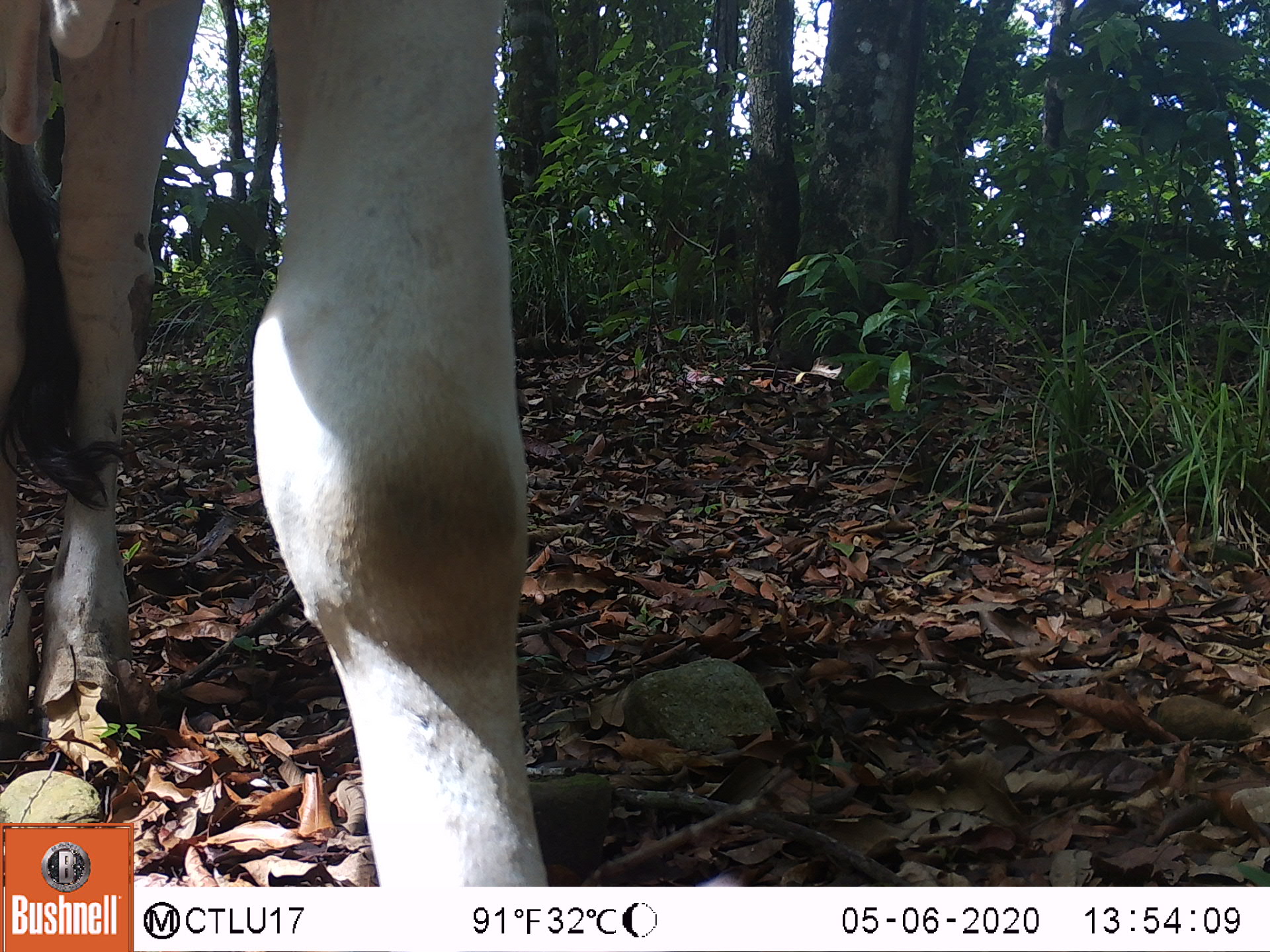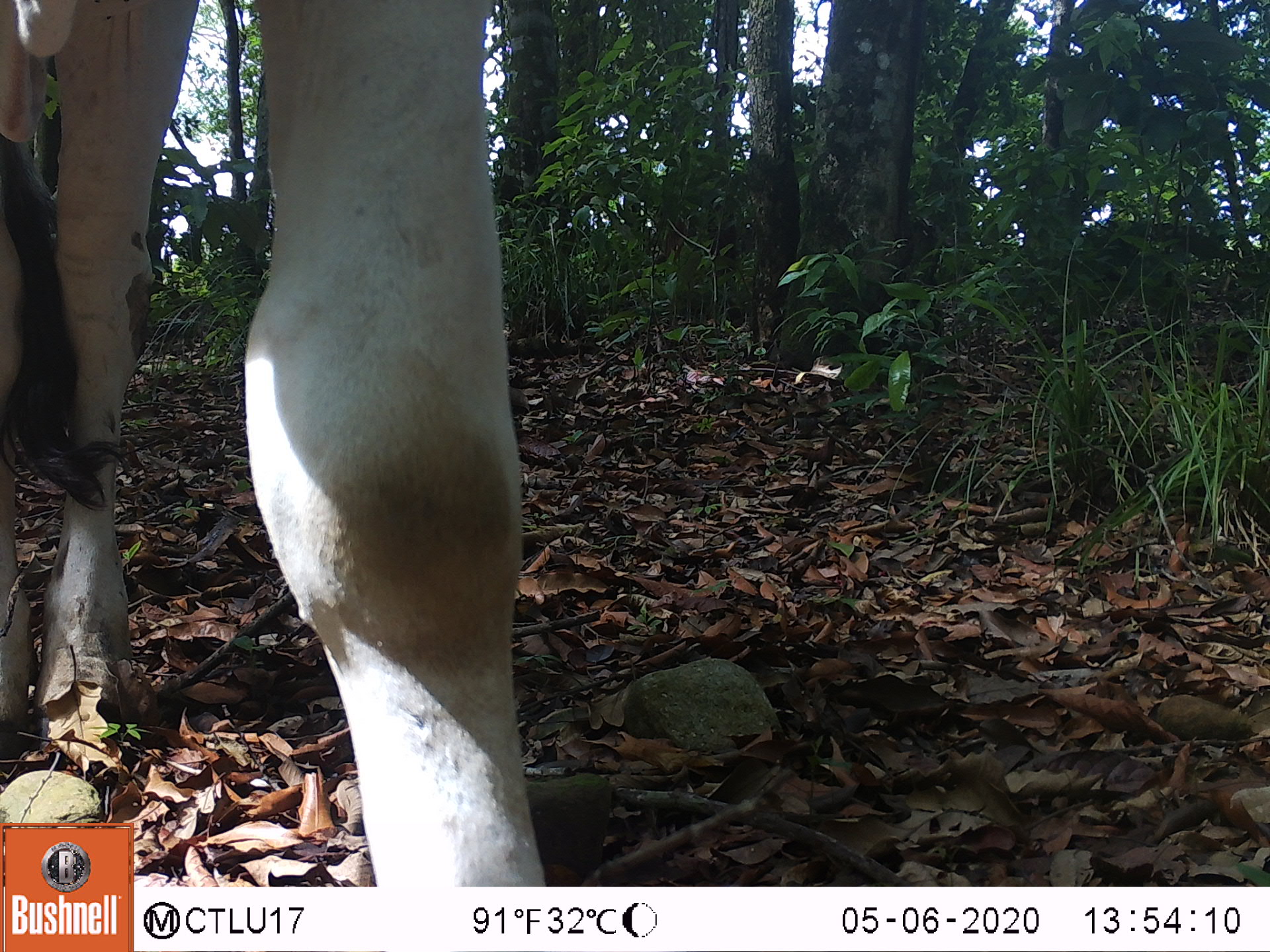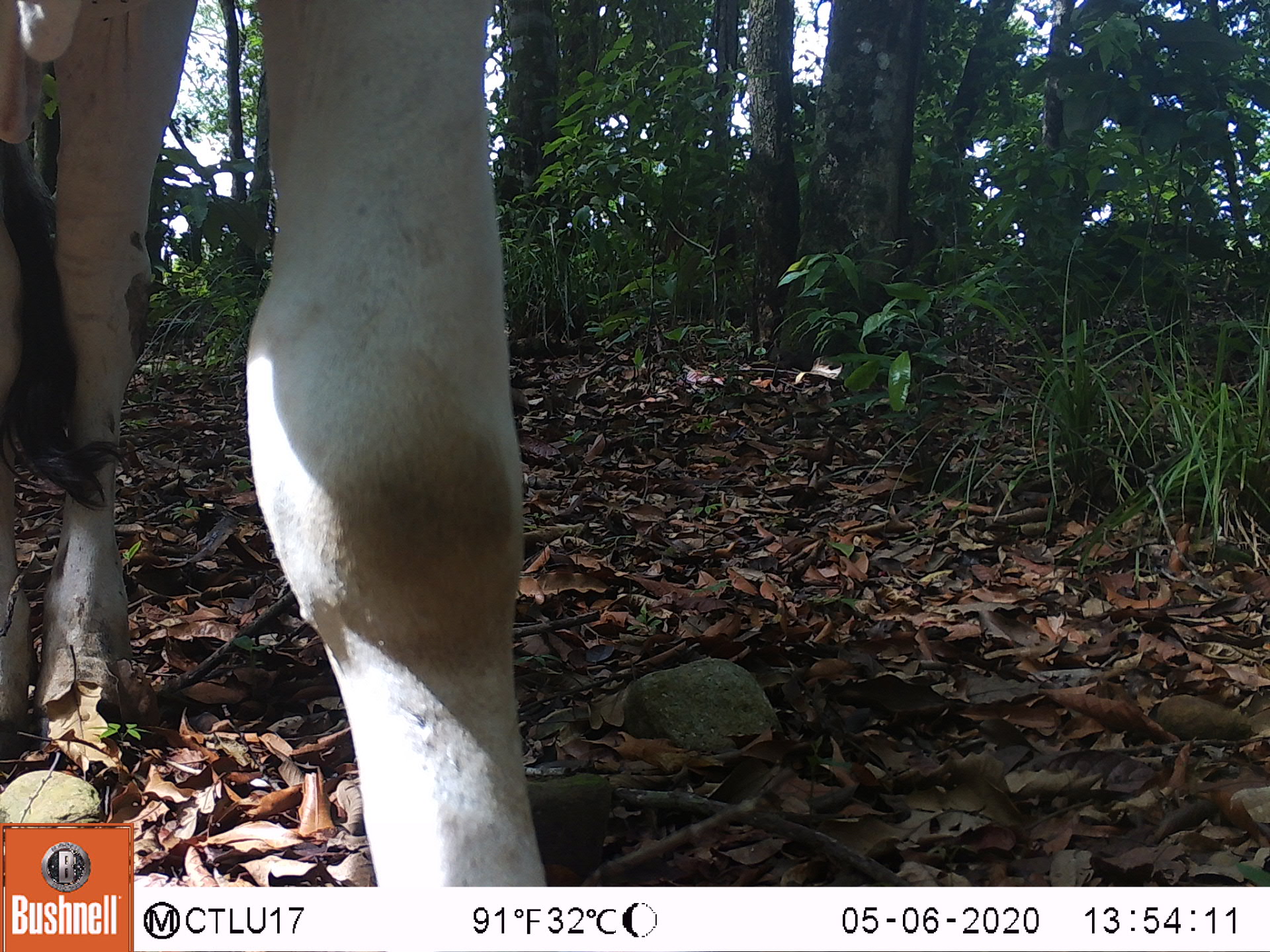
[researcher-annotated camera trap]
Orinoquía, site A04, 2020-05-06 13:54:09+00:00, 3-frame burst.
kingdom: Animalia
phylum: Chordata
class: Mammalia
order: Artiodactyla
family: Bovidae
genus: Bos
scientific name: Bos taurus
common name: cow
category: cattle